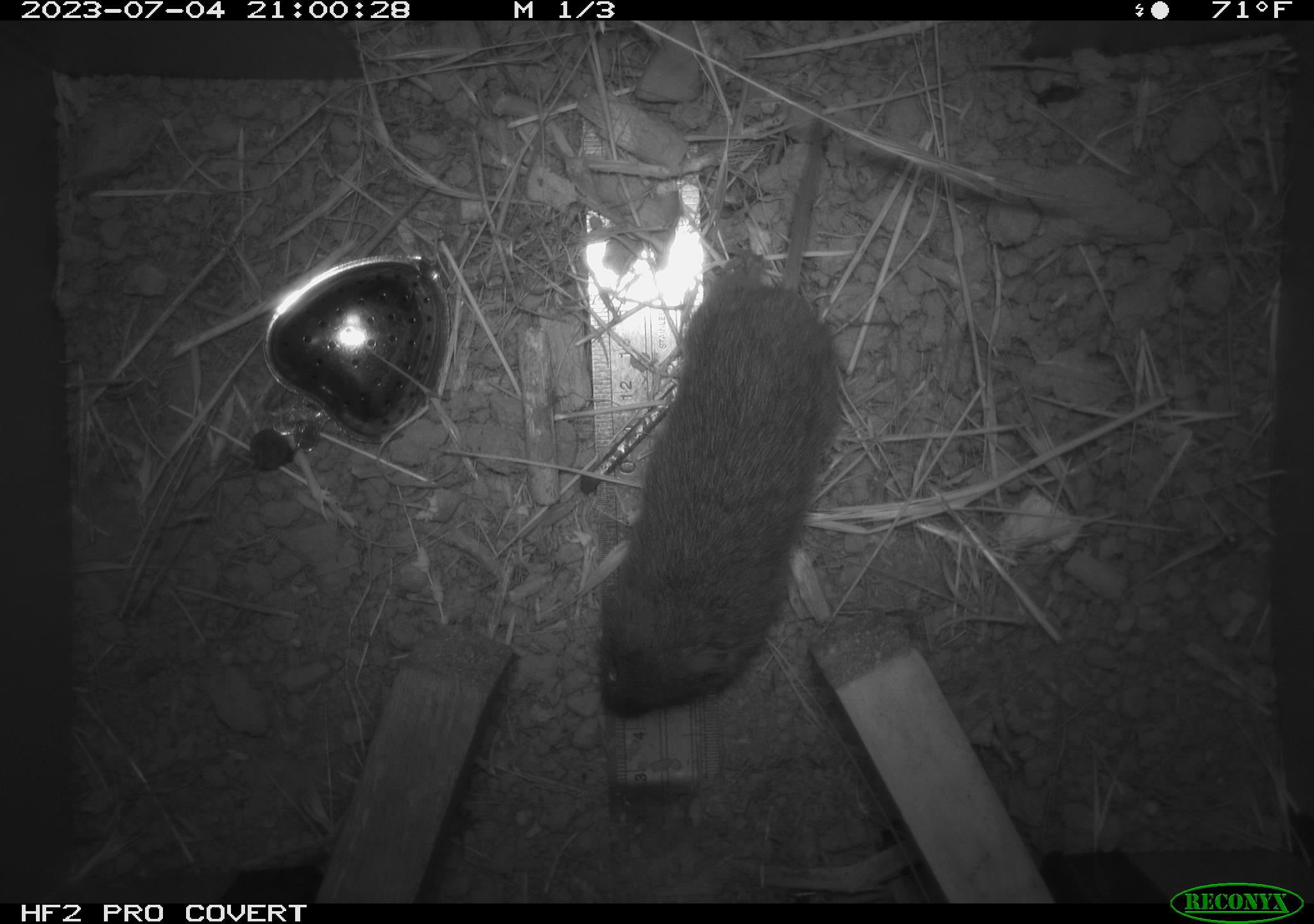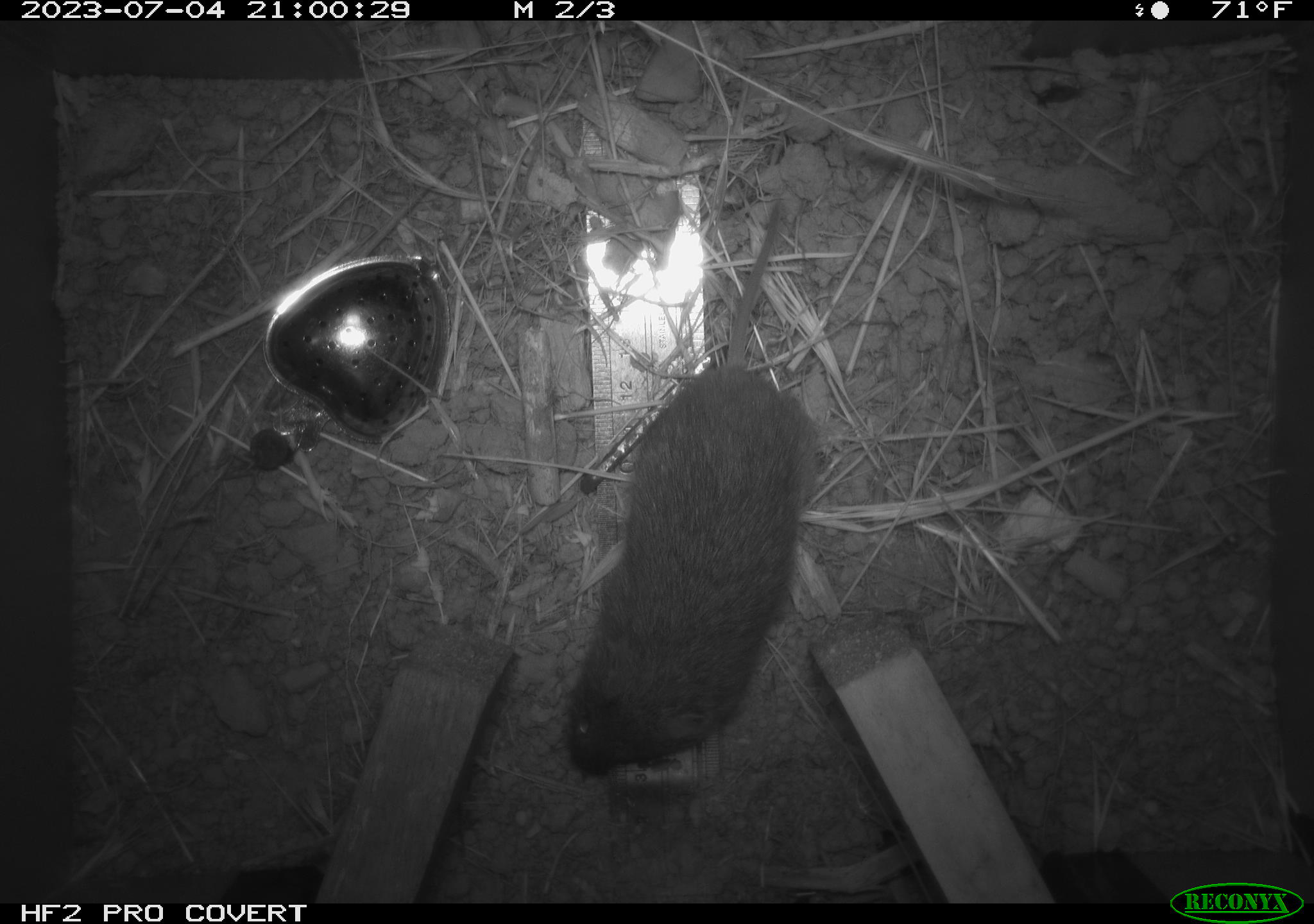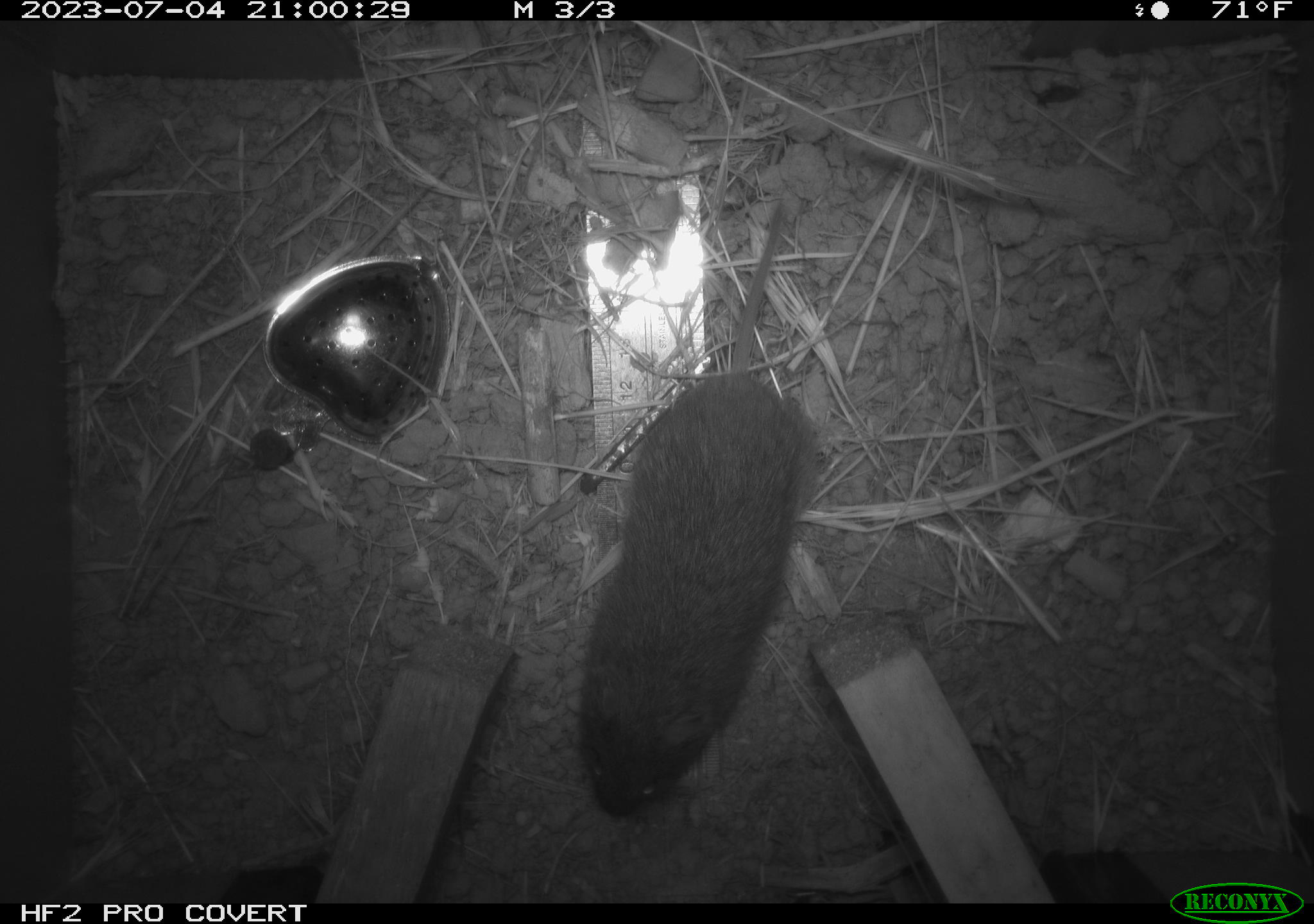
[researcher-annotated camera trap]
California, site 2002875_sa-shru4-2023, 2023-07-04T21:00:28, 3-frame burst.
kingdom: Animalia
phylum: Chordata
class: Mammalia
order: Rodentia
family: Cricetidae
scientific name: Arvicolinae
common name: voles, lemmings, and muskrats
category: arvicolinae subfamily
Arvicolinae subfamily (voles, lemmings, and muskrats) (Arvicolinae).